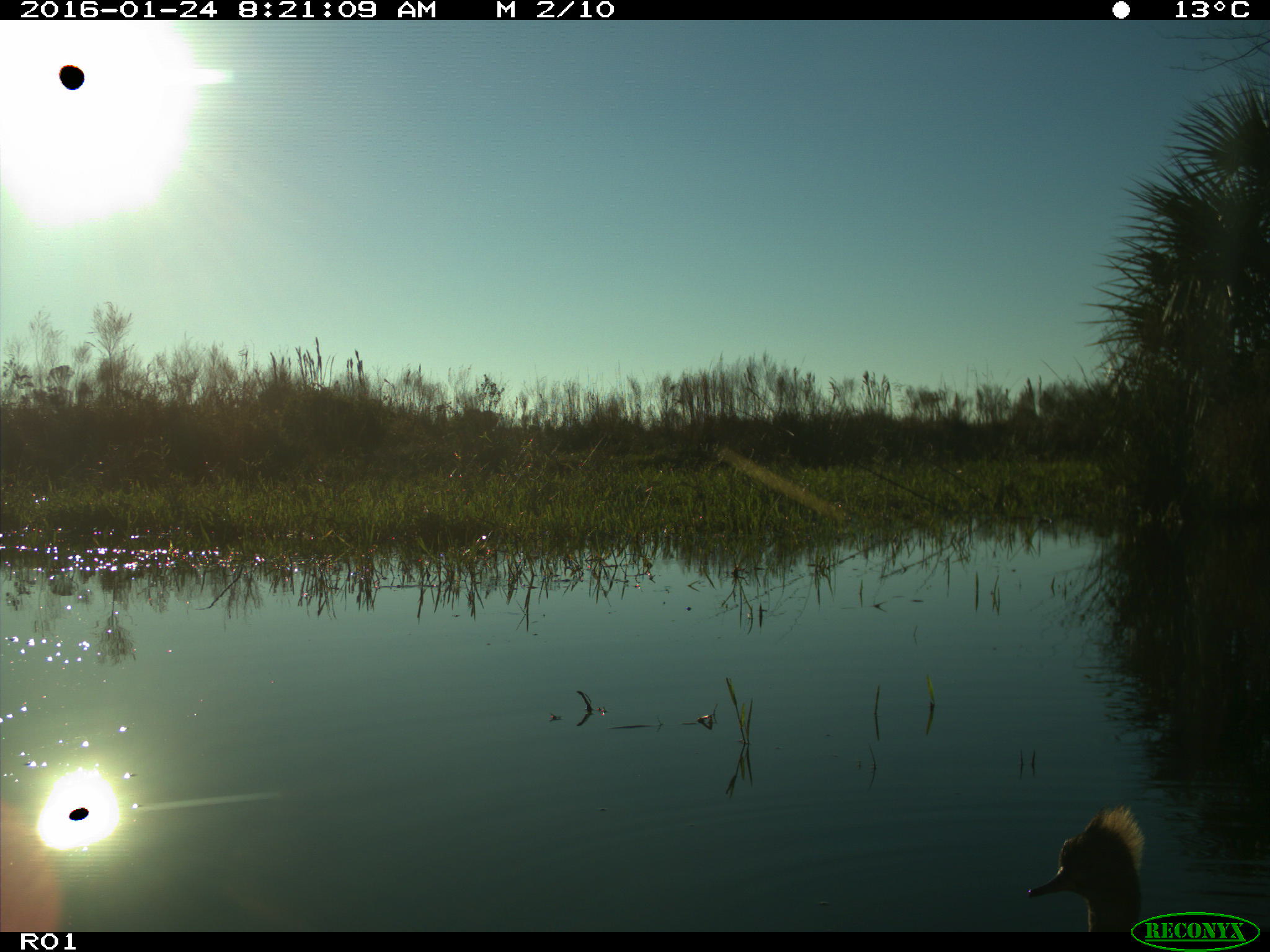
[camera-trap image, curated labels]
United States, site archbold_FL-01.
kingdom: Animalia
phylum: Chordata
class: Aves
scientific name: Aves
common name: birds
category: unidentified bird